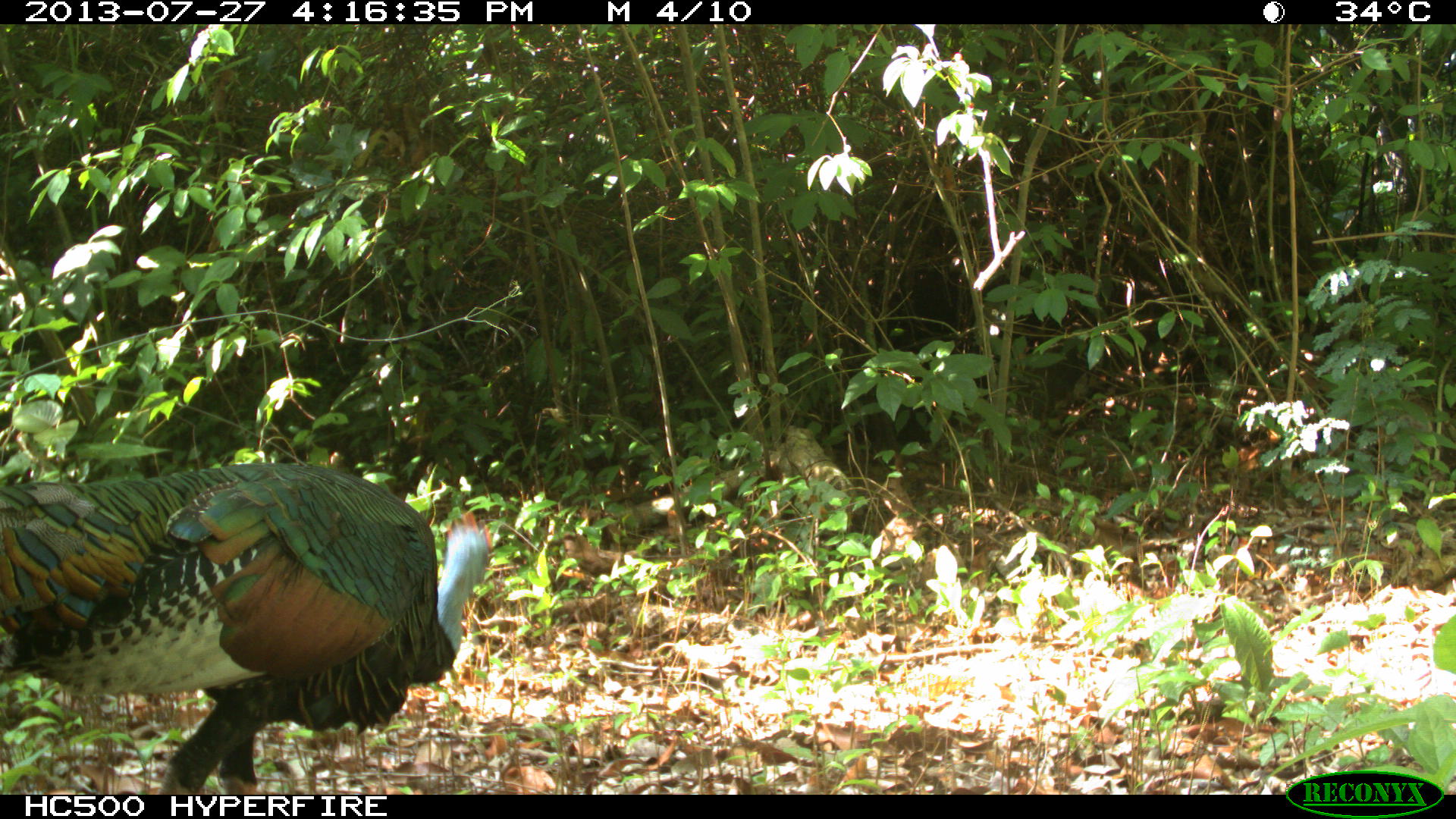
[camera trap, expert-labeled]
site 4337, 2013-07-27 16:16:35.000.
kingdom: Animalia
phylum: Chordata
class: Aves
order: Galliformes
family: Phasianidae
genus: Meleagris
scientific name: Meleagris ocellata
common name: ocellated turkey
Meleagris ocellata (ocellated turkey), count 1.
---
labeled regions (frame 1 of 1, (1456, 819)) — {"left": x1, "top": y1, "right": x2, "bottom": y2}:
meleagris ocellata: {"left": 0, "top": 458, "right": 497, "bottom": 792}